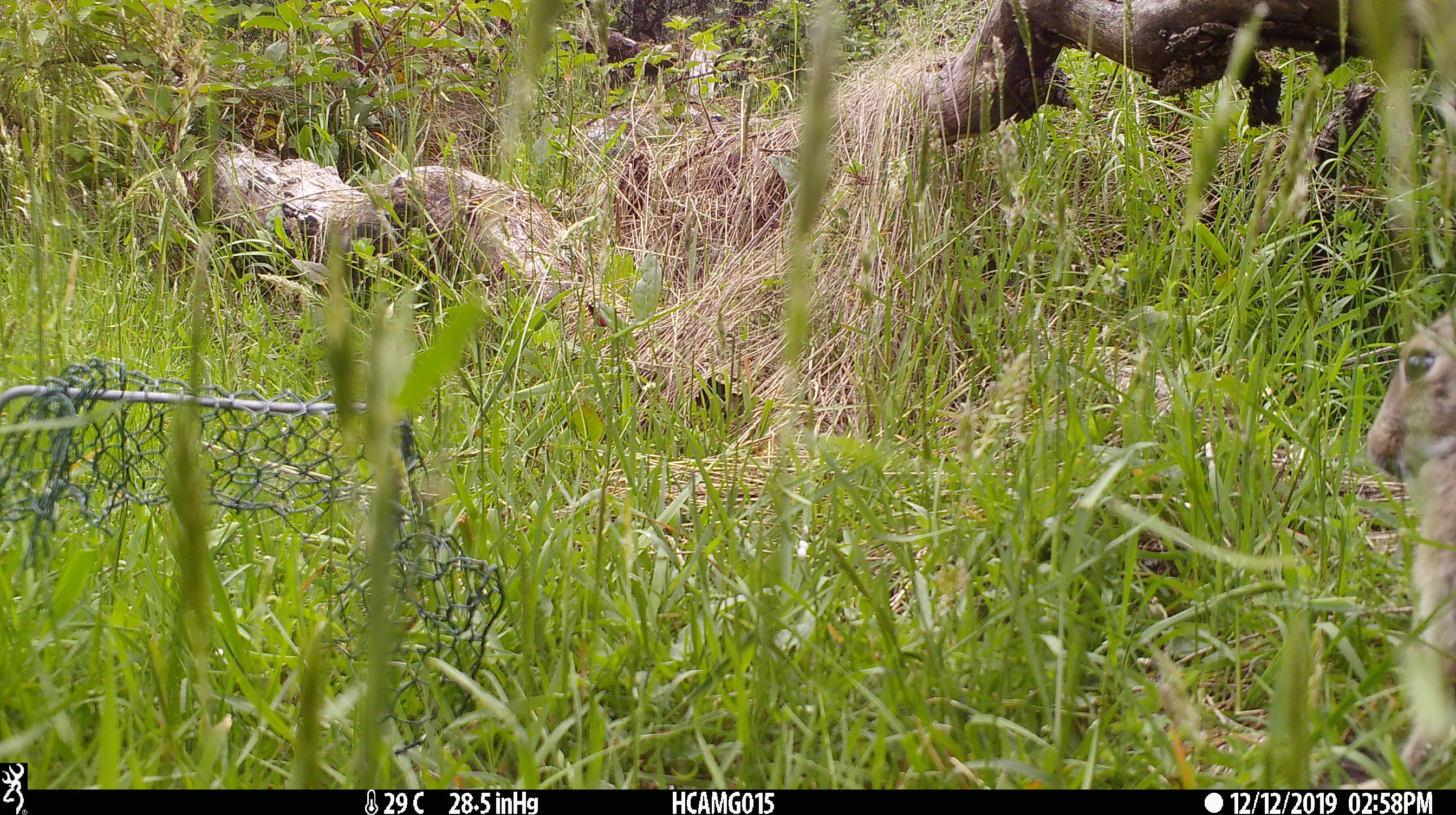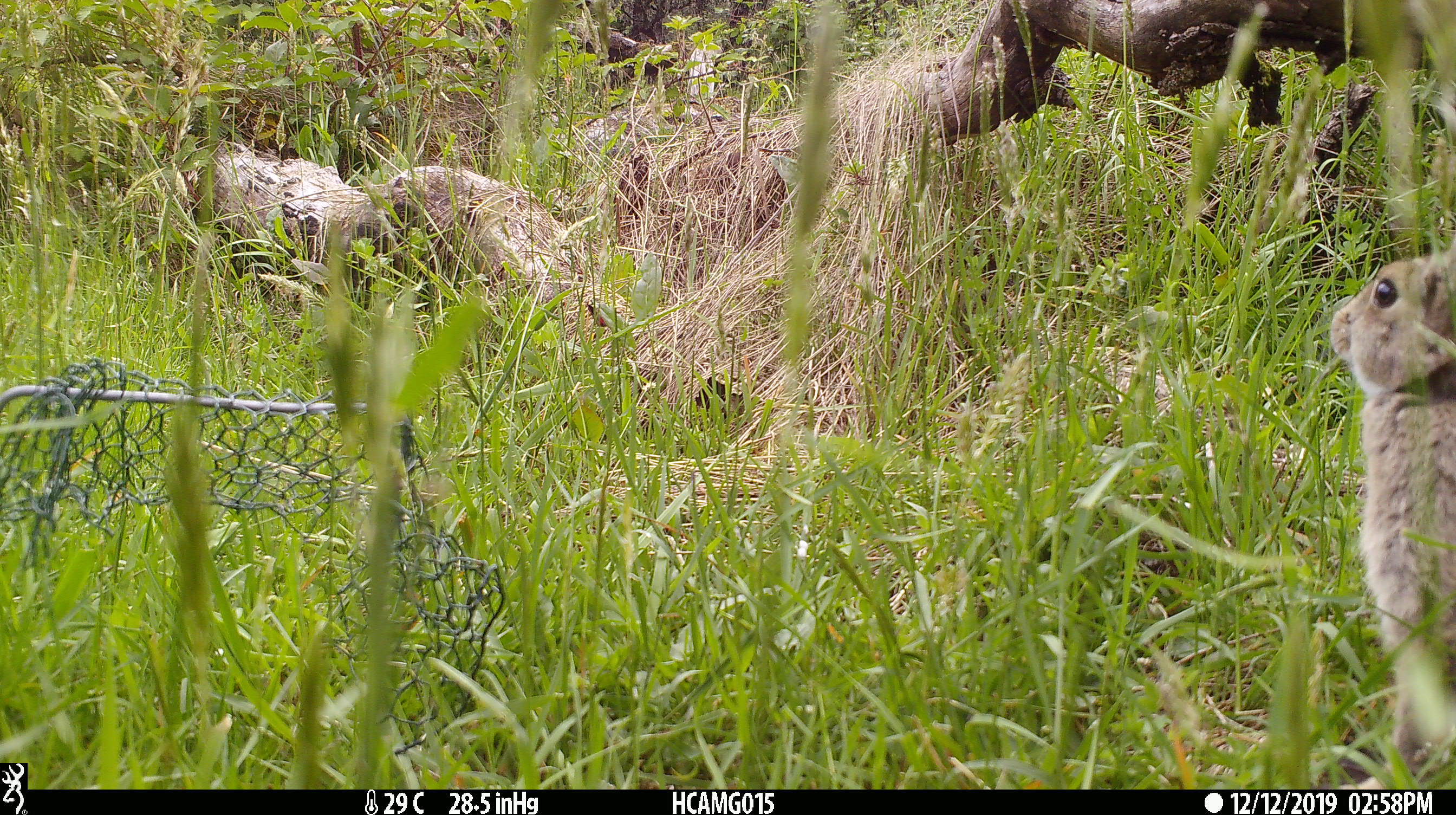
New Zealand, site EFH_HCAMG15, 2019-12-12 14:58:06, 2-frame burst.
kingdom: Animalia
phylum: Chordata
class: Mammalia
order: Lagomorpha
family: Leporidae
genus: Lepus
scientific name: Lepus europaeus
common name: brown hare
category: hare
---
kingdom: Animalia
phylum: Chordata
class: Mammalia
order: Lagomorpha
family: Leporidae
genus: Oryctolagus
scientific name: Oryctolagus cuniculus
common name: european rabbit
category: rabbit